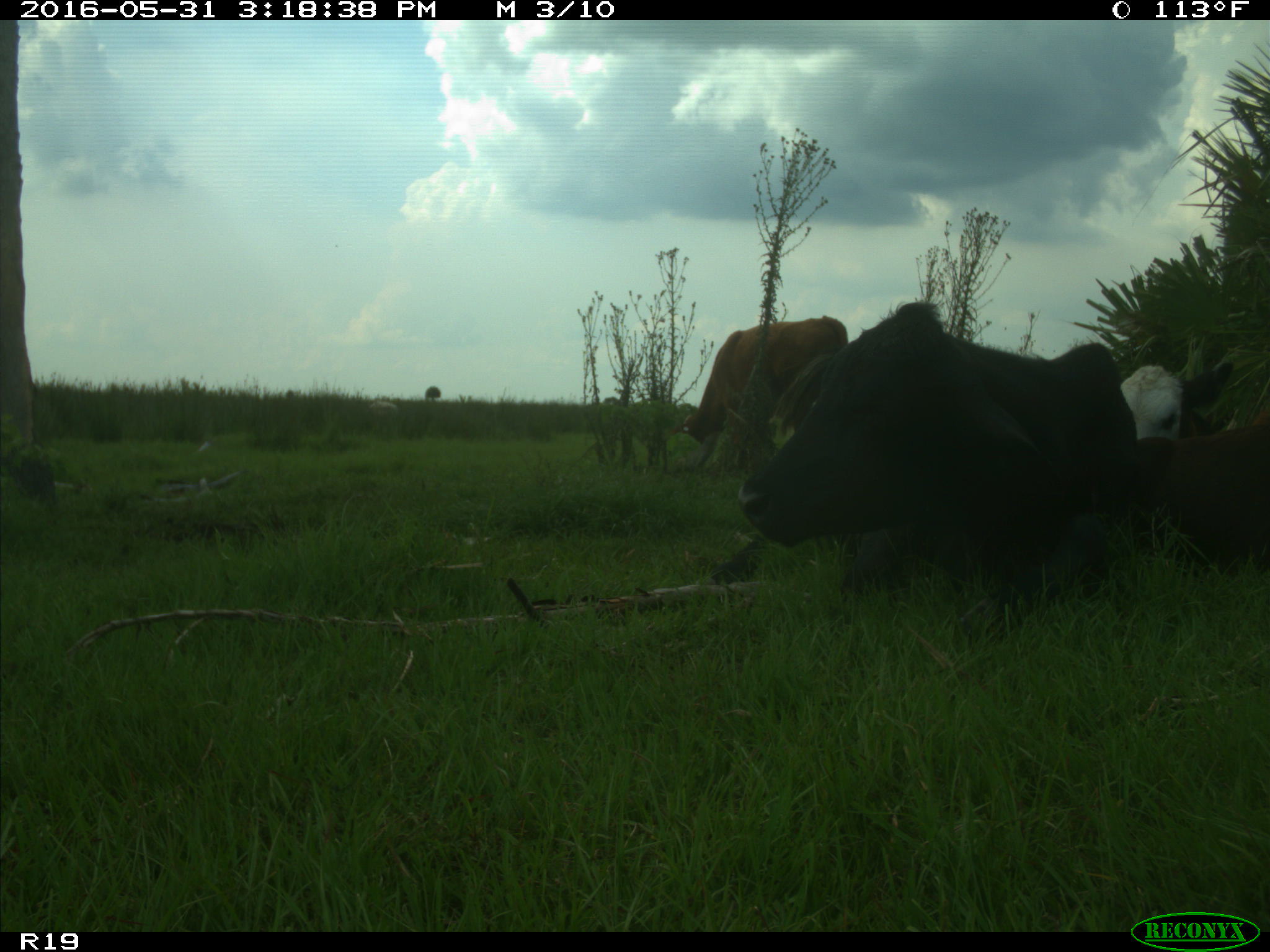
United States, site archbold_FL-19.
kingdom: Animalia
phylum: Chordata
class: Mammalia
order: Artiodactyla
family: Bovidae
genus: Bos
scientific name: Bos taurus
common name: domestic cow